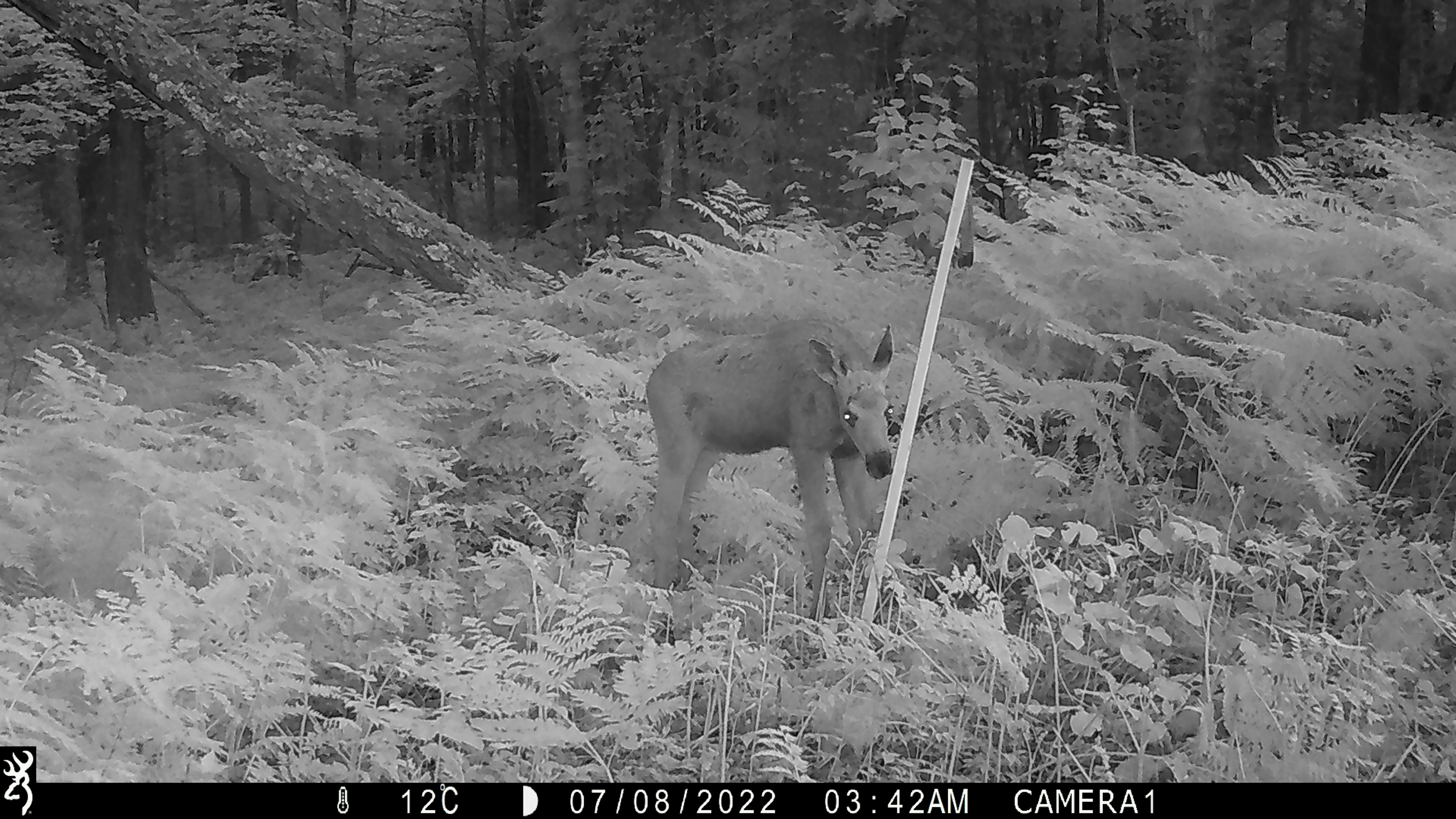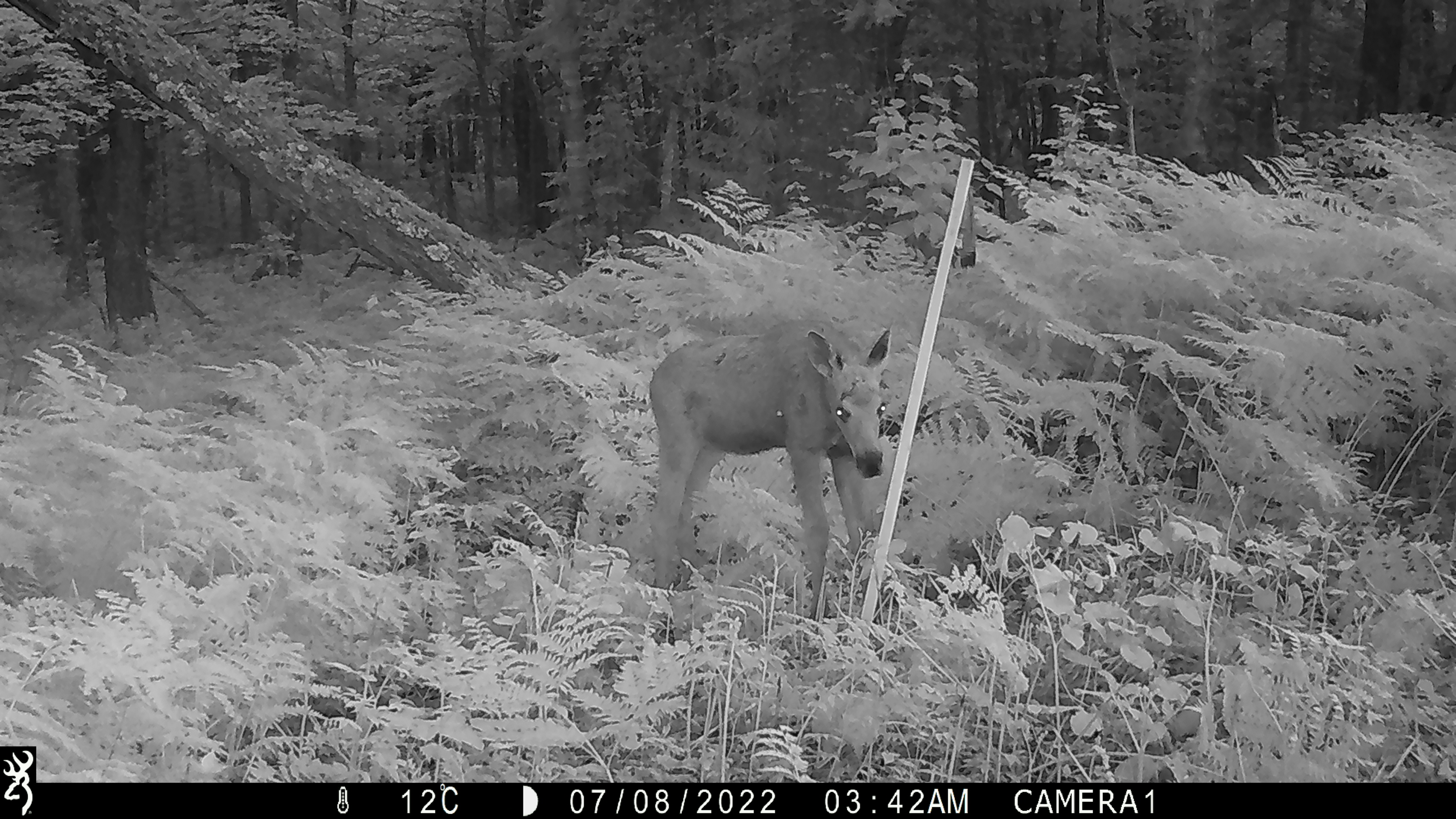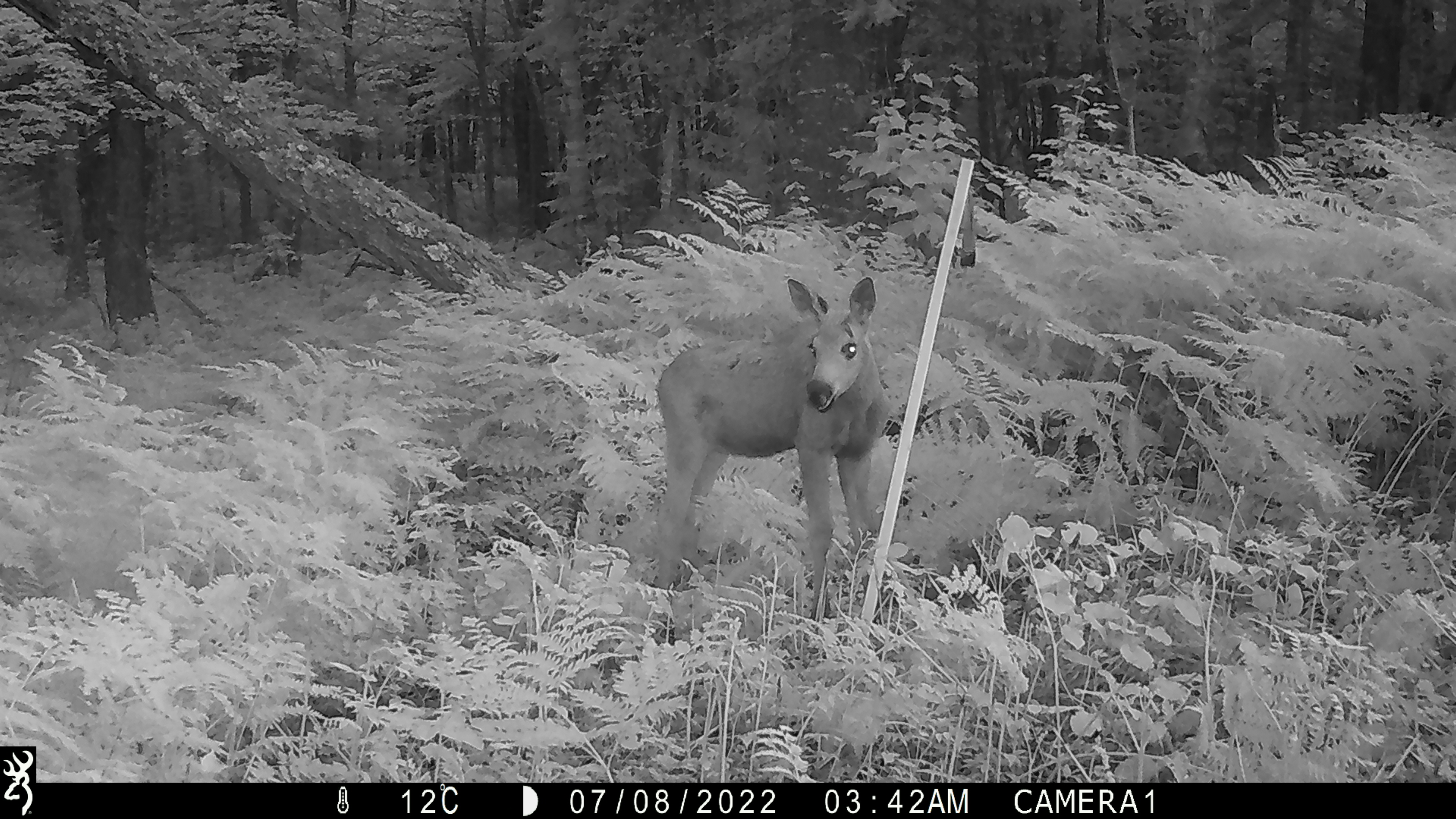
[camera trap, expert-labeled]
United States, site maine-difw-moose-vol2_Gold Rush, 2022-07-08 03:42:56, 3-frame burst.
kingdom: Animalia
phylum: Chordata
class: Mammalia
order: Artiodactyla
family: Cervidae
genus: Alces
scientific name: Alces alces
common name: moose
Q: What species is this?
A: Moose (Alces alces).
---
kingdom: Animalia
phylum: Chordata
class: Mammalia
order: Artiodactyla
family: Cervidae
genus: Odocoileus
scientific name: Odocoileus virginianus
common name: white-tailed deer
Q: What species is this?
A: White-tailed deer (Odocoileus virginianus).